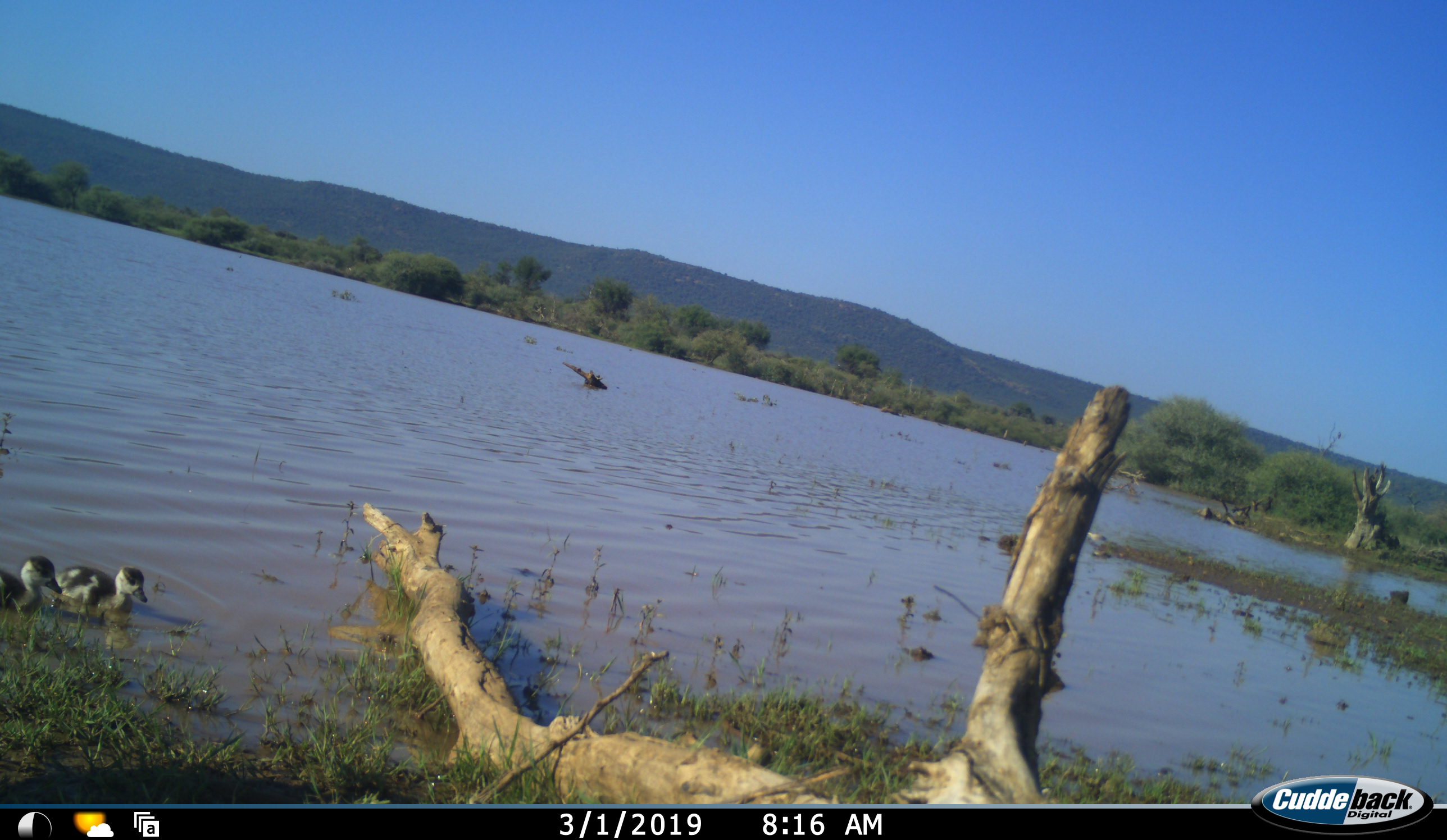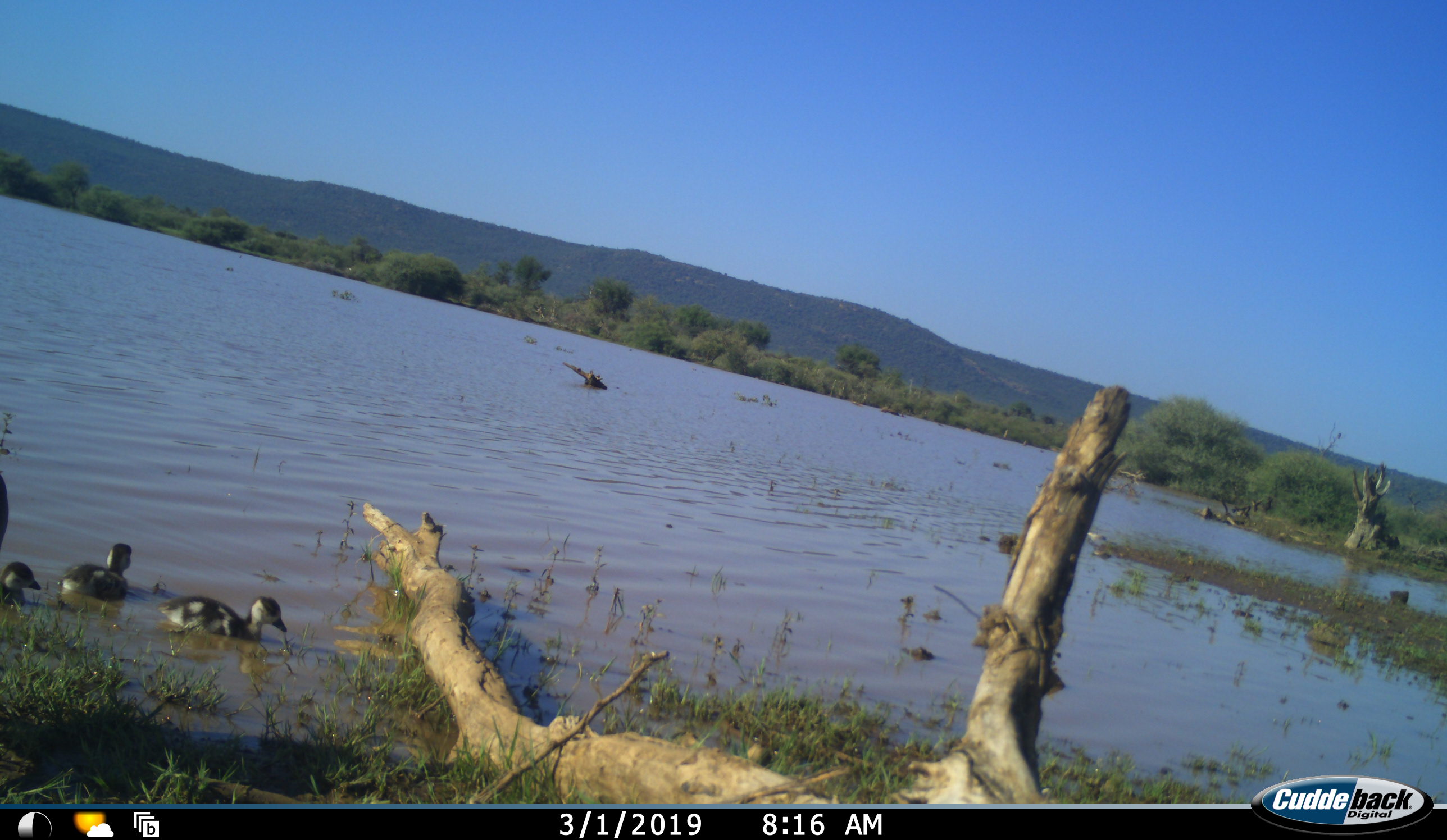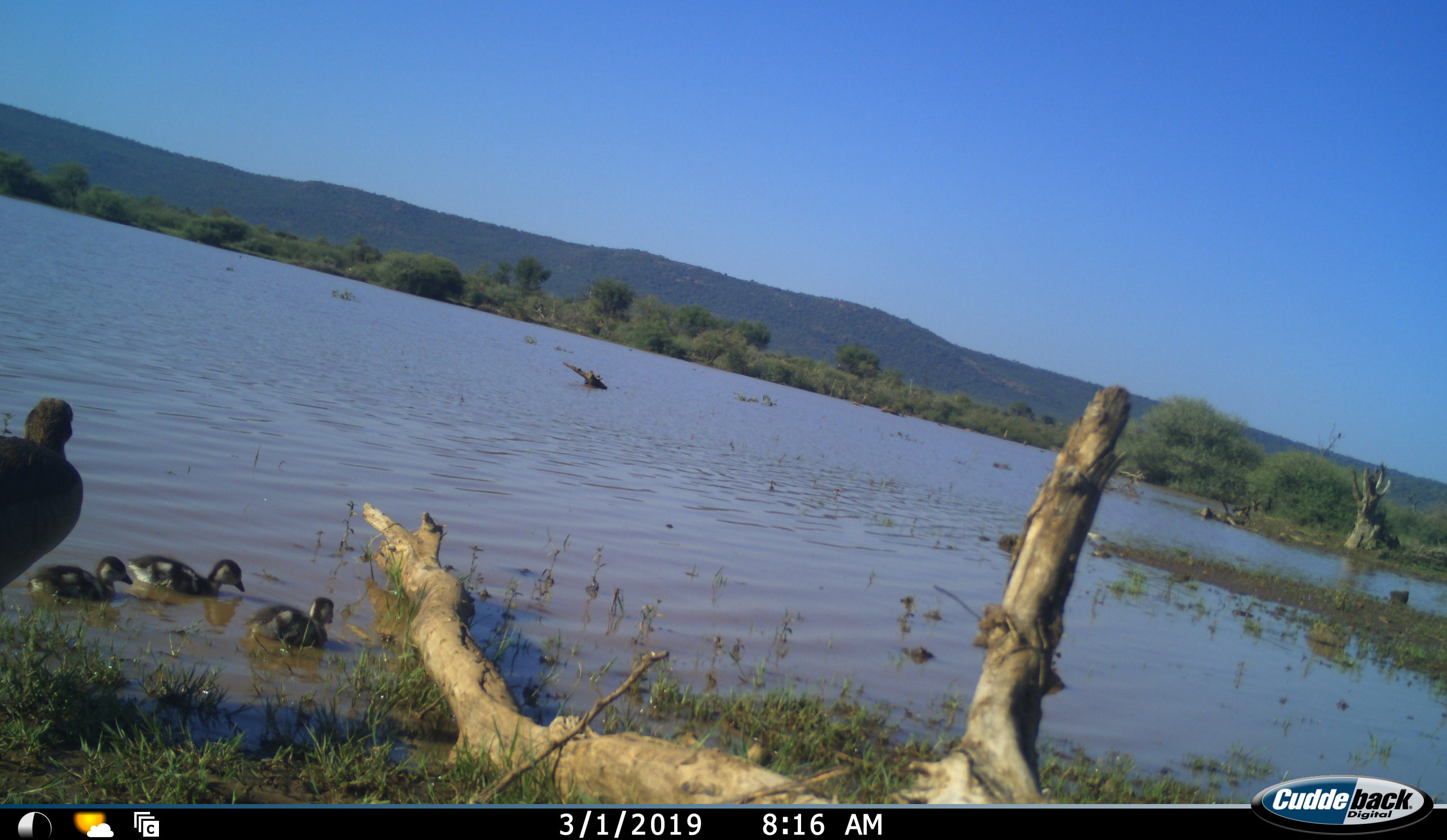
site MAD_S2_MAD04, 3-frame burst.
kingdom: Animalia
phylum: Chordata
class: Aves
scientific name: Aves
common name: bird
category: birdother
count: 4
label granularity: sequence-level